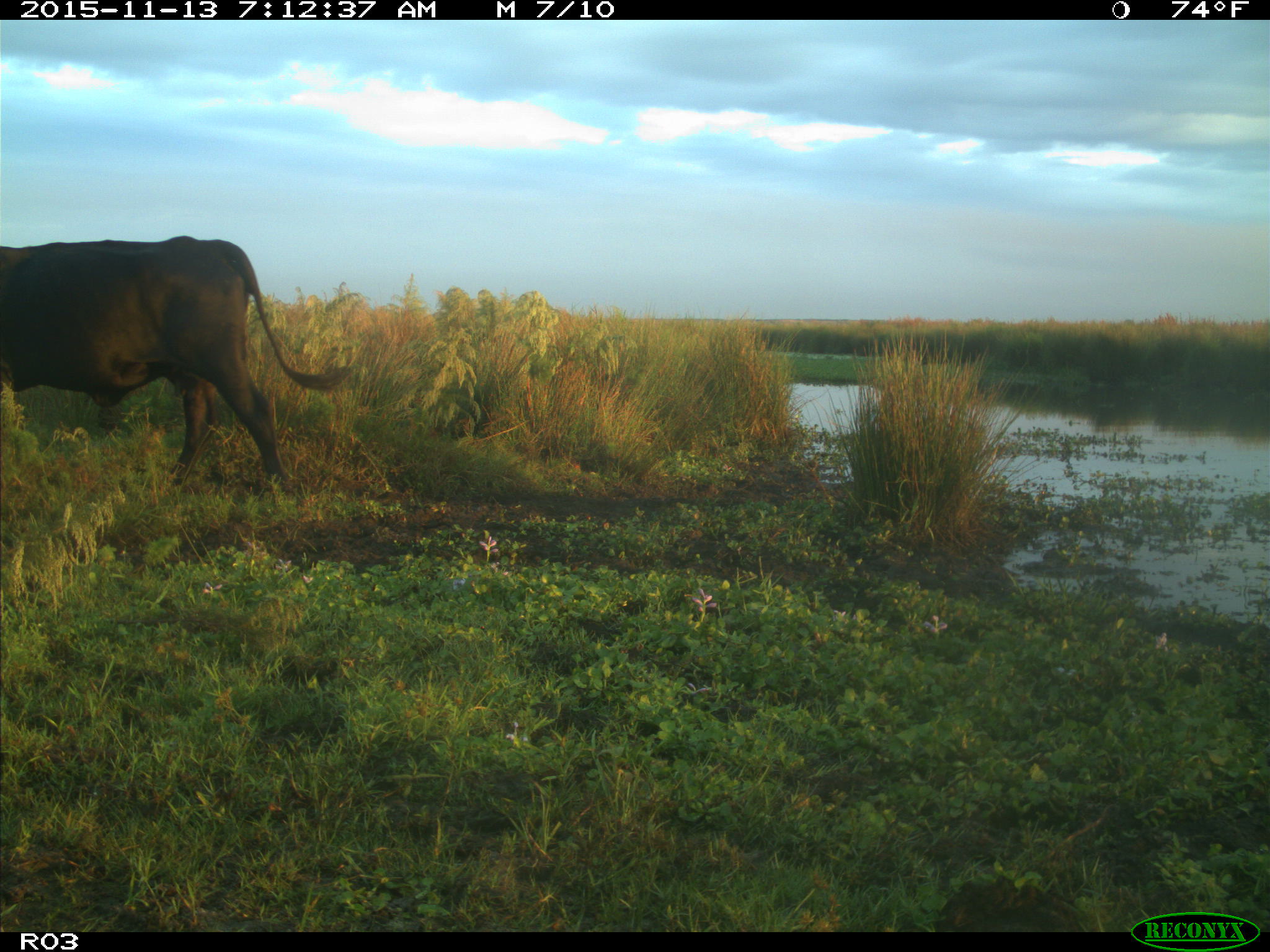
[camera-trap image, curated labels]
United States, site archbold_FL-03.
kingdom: Animalia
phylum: Chordata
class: Mammalia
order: Artiodactyla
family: Bovidae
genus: Bos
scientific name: Bos taurus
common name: domestic cow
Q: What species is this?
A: Bos taurus (domestic cow).